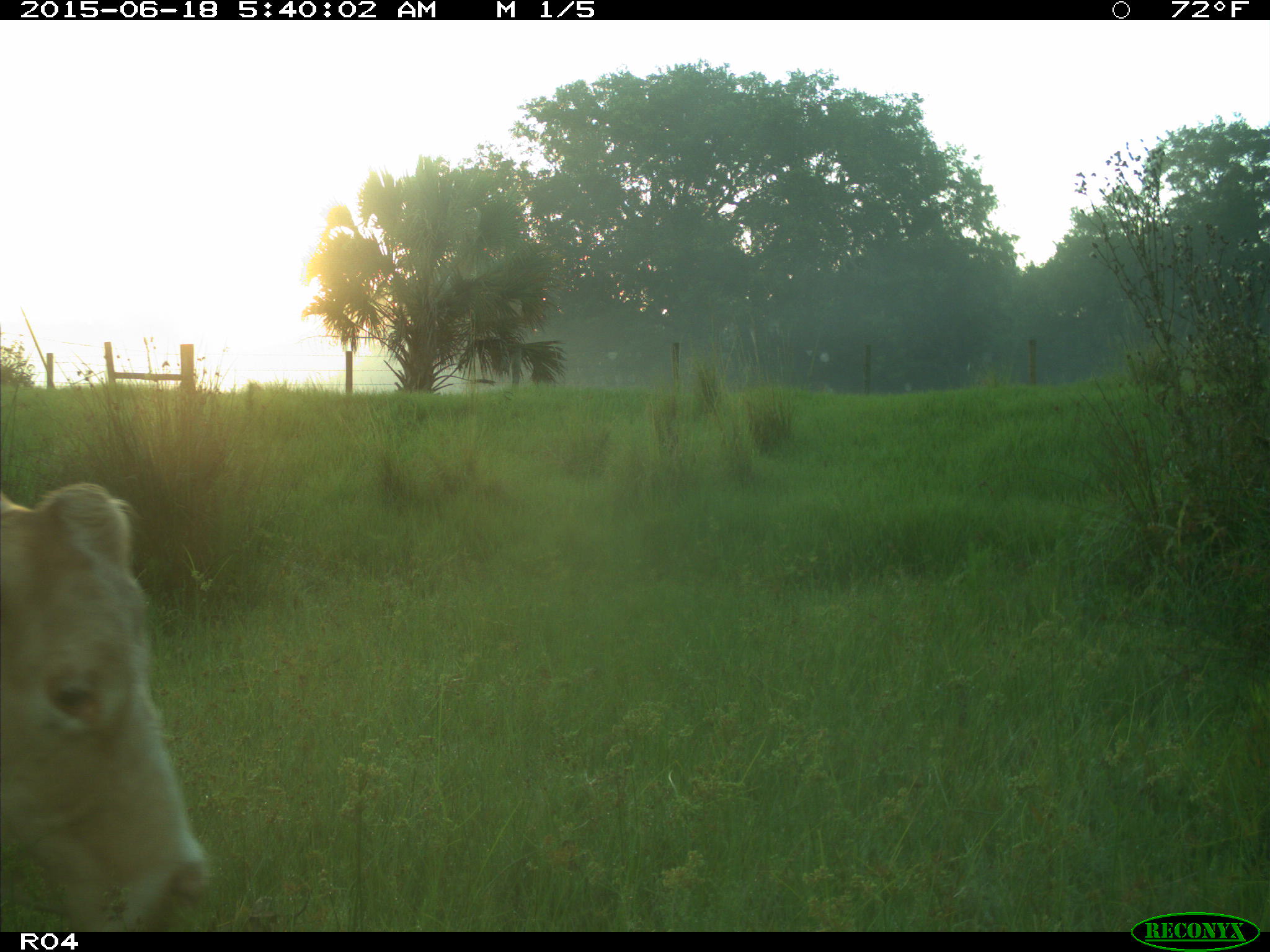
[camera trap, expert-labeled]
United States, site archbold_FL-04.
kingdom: Animalia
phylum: Chordata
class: Mammalia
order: Artiodactyla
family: Bovidae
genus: Bos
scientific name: Bos taurus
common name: domestic cow